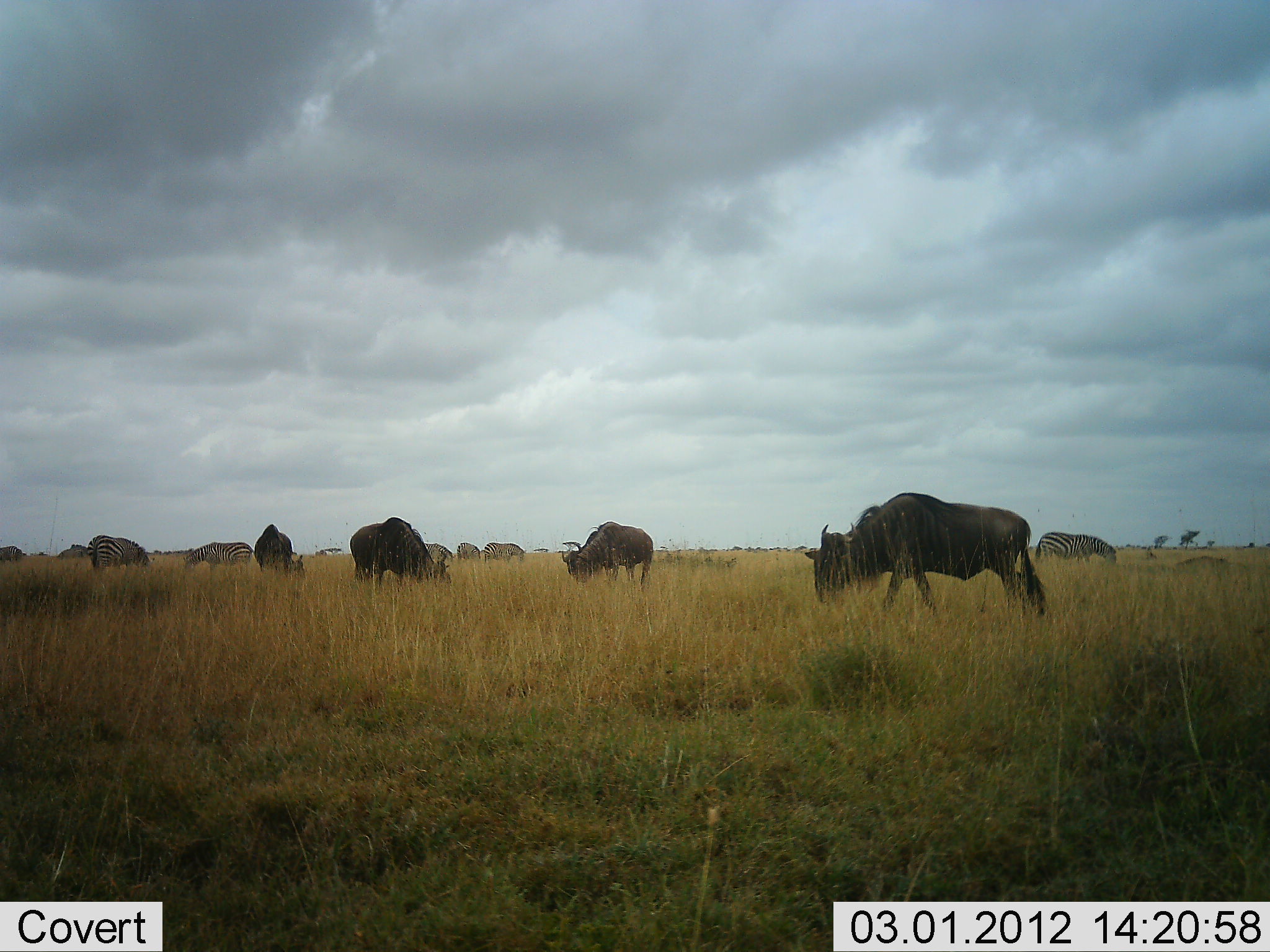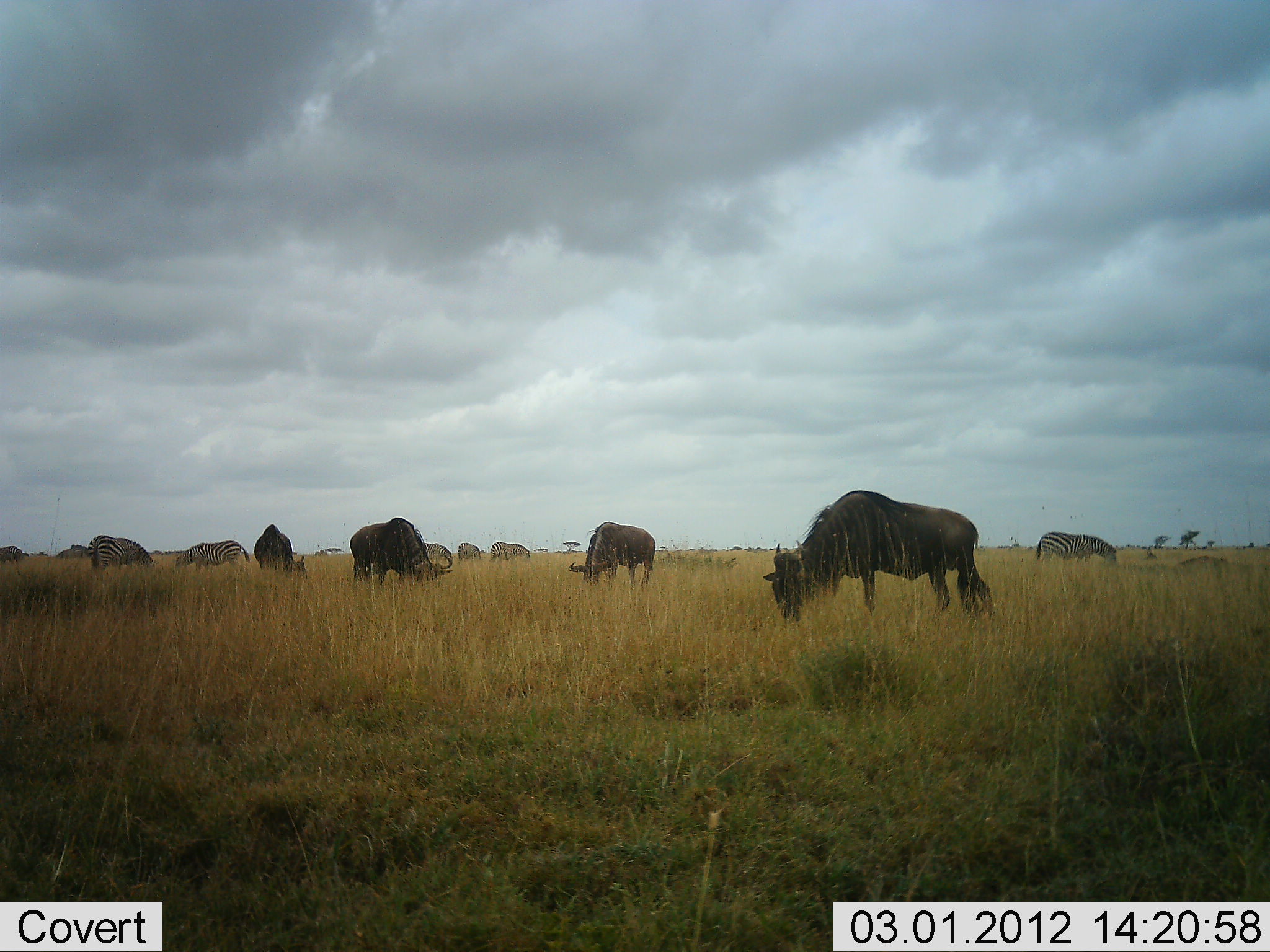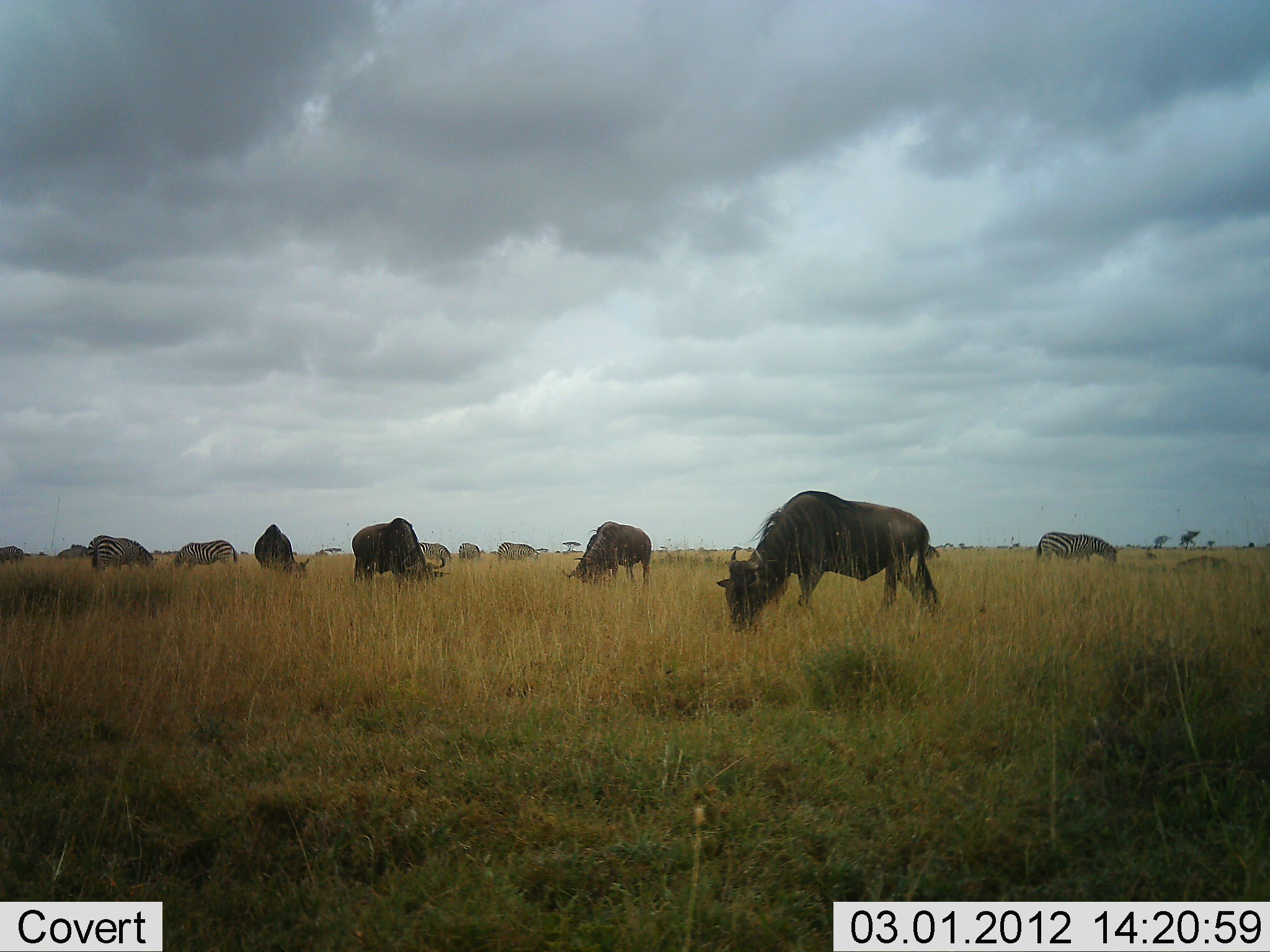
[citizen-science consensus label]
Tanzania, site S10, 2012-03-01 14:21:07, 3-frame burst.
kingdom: Animalia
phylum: Chordata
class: Mammalia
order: Artiodactyla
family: Bovidae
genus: Connochaetes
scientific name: Connochaetes taurinus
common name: blue wildebeest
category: wildebeest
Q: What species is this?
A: Wildebeest (blue wildebeest) (Connochaetes taurinus).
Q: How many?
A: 7.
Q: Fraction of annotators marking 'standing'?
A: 27%.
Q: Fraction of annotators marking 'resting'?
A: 0%.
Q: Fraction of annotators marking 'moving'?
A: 14%.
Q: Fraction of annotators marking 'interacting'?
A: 0%.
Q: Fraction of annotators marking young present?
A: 0%.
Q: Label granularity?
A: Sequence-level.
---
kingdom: Animalia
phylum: Chordata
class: Mammalia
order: Perissodactyla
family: Equidae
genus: Equus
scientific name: Equus quagga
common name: plains zebra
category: zebra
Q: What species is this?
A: Zebra (plains zebra) (Equus quagga).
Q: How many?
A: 5.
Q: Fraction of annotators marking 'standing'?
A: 31%.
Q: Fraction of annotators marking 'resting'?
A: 0%.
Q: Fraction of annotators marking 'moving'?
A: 0%.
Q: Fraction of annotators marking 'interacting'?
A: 0%.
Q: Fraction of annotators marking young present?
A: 0%.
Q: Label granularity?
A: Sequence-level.